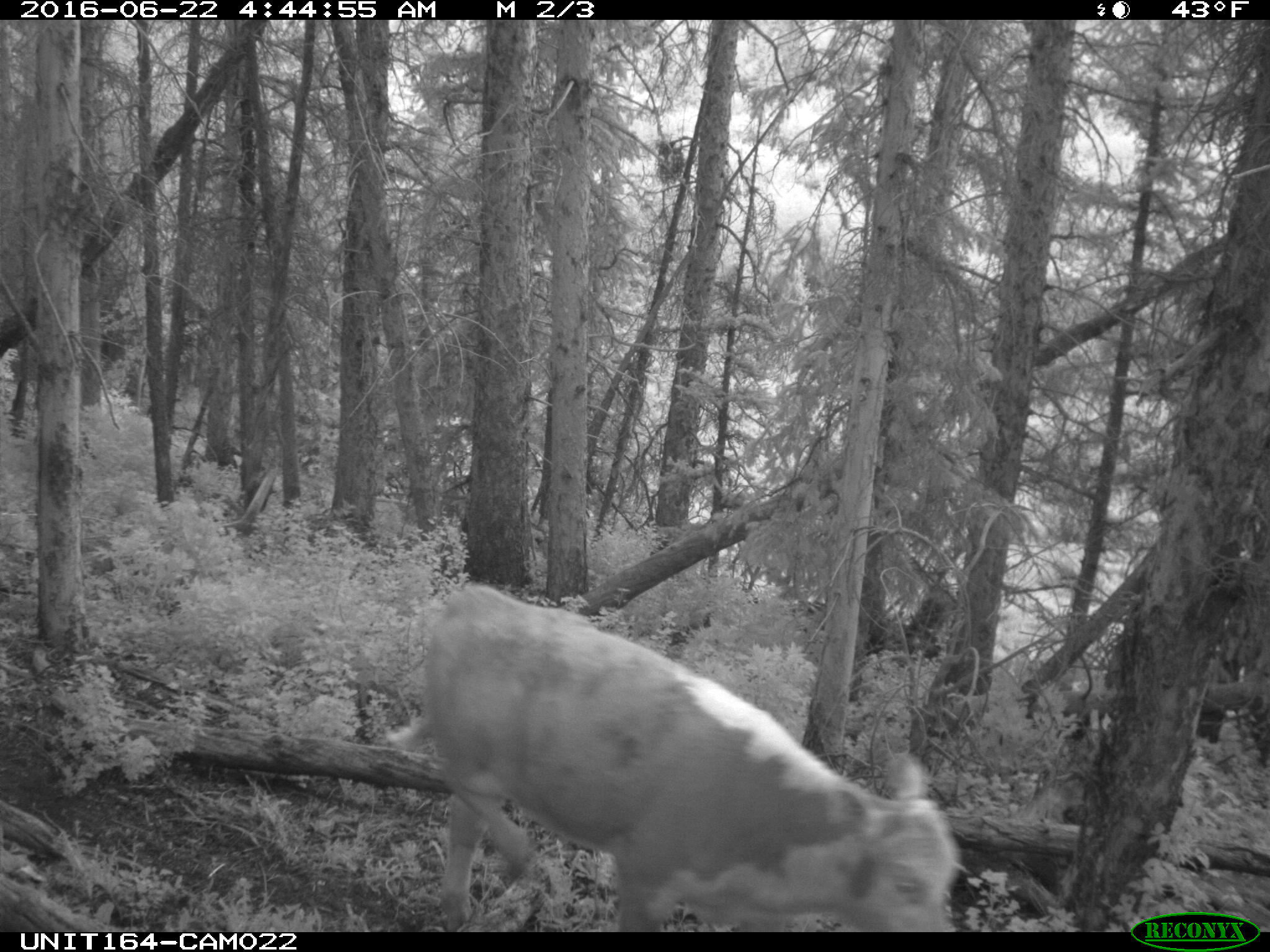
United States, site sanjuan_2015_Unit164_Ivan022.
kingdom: Animalia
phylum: Chordata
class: Mammalia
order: Artiodactyla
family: Bovidae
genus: Bos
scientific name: Bos taurus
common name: domestic cow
Bos taurus (domestic cow).